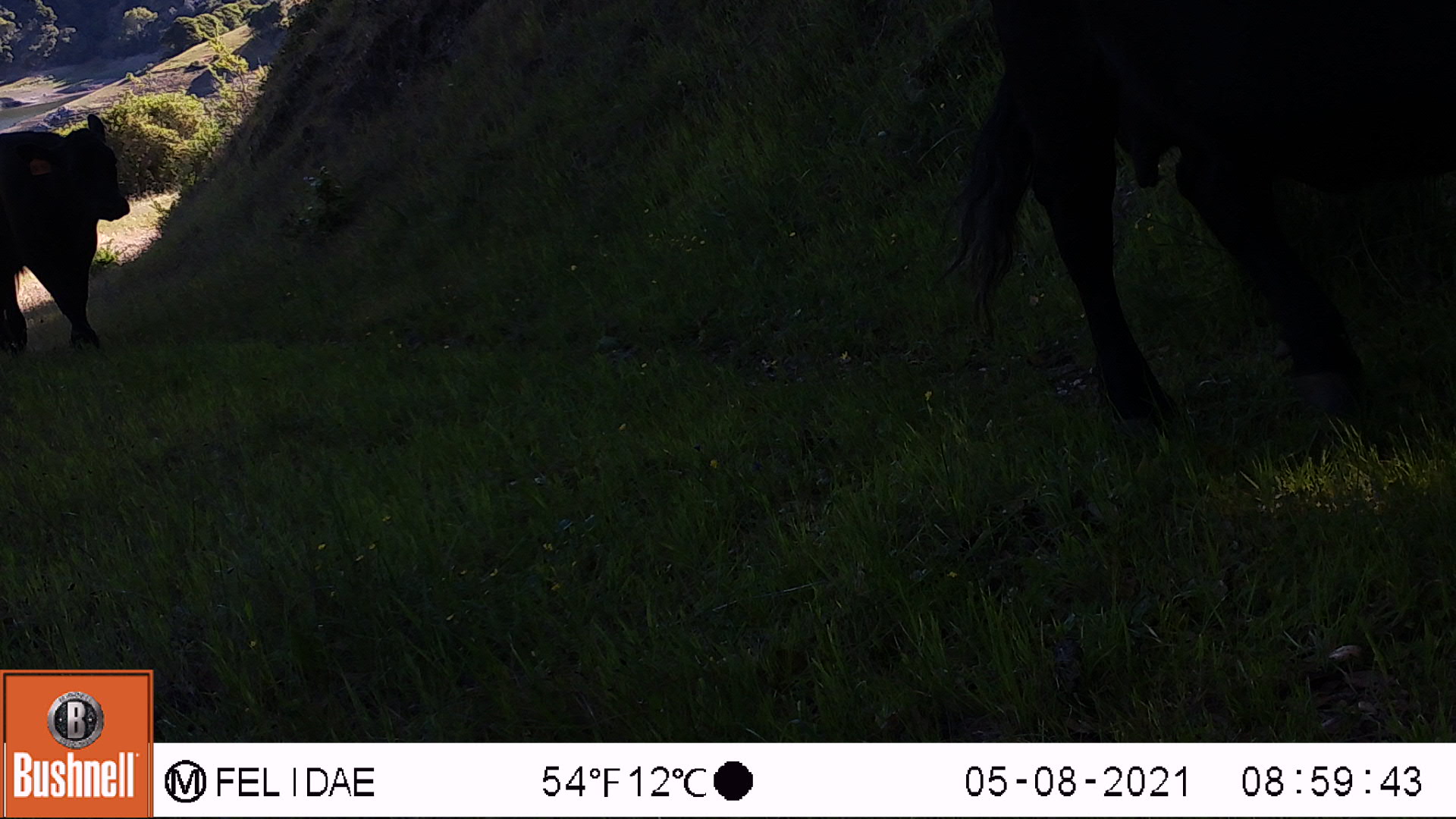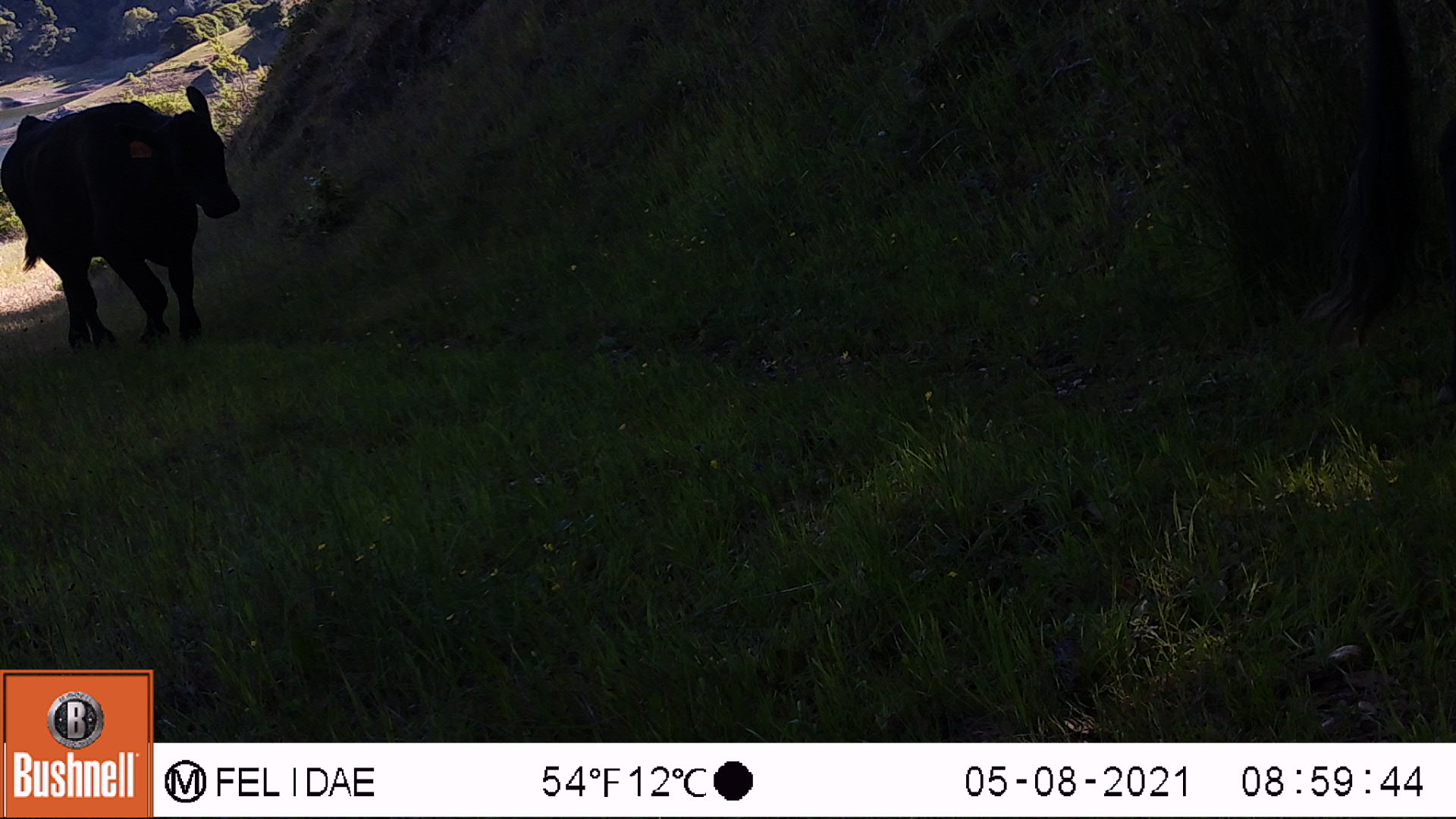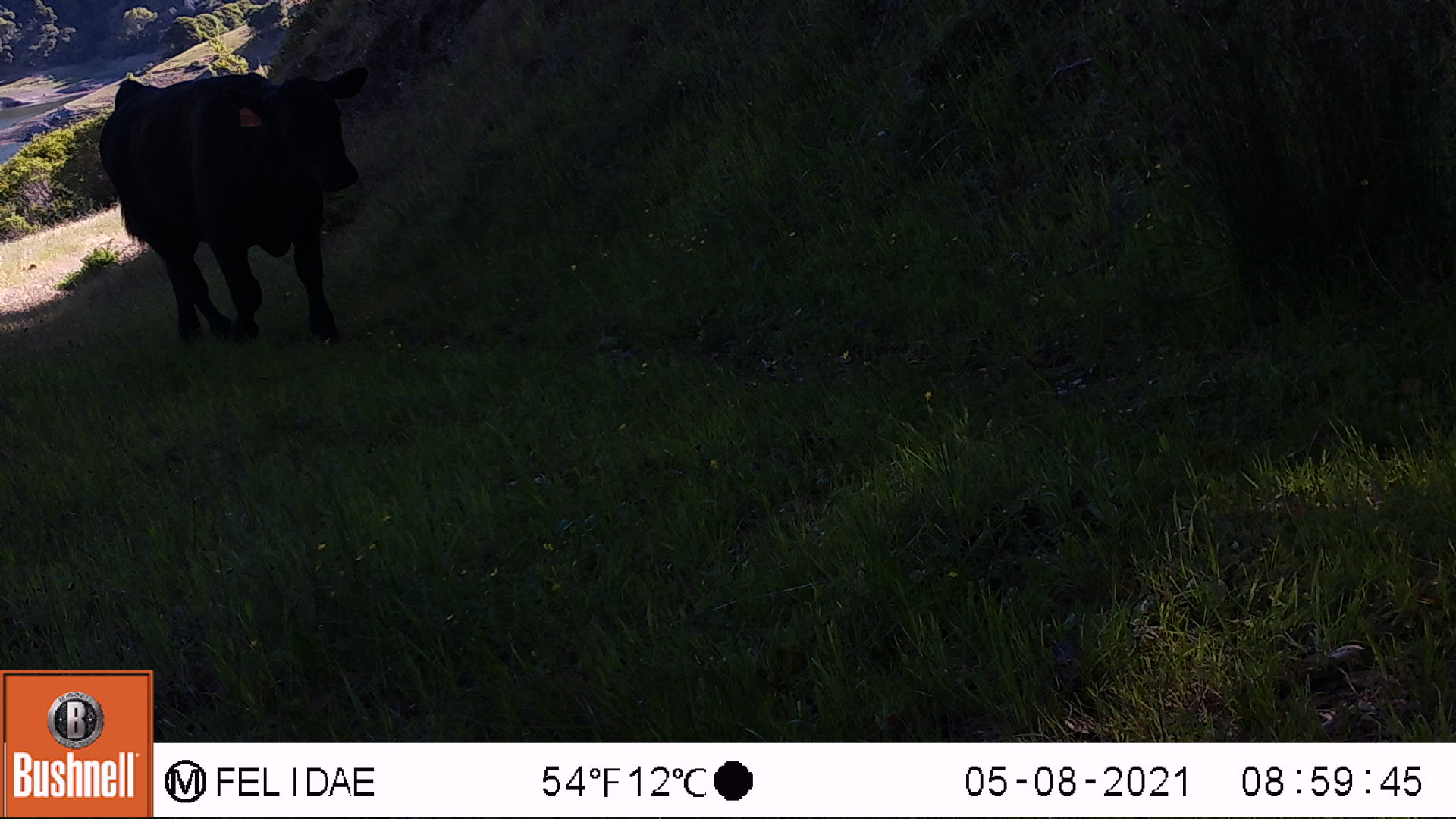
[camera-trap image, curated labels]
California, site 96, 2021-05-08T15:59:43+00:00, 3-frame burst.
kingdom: Animalia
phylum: Chordata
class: Mammalia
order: Artiodactyla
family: Bovidae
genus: Bos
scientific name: Bos taurus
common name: domestic cattle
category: cattle